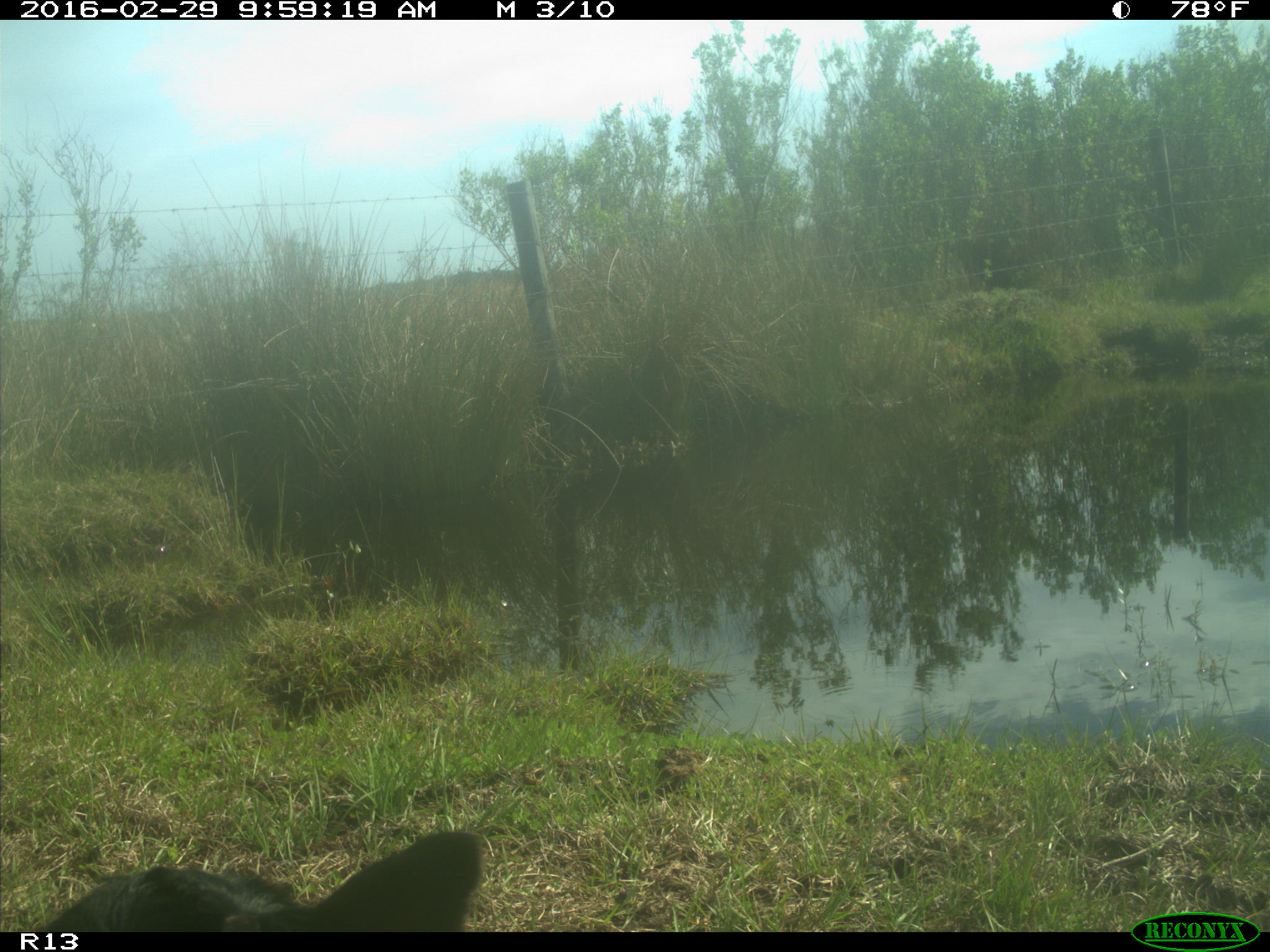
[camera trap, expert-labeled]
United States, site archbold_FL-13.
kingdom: Animalia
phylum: Chordata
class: Mammalia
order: Artiodactyla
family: Bovidae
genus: Bos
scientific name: Bos taurus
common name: domestic cow